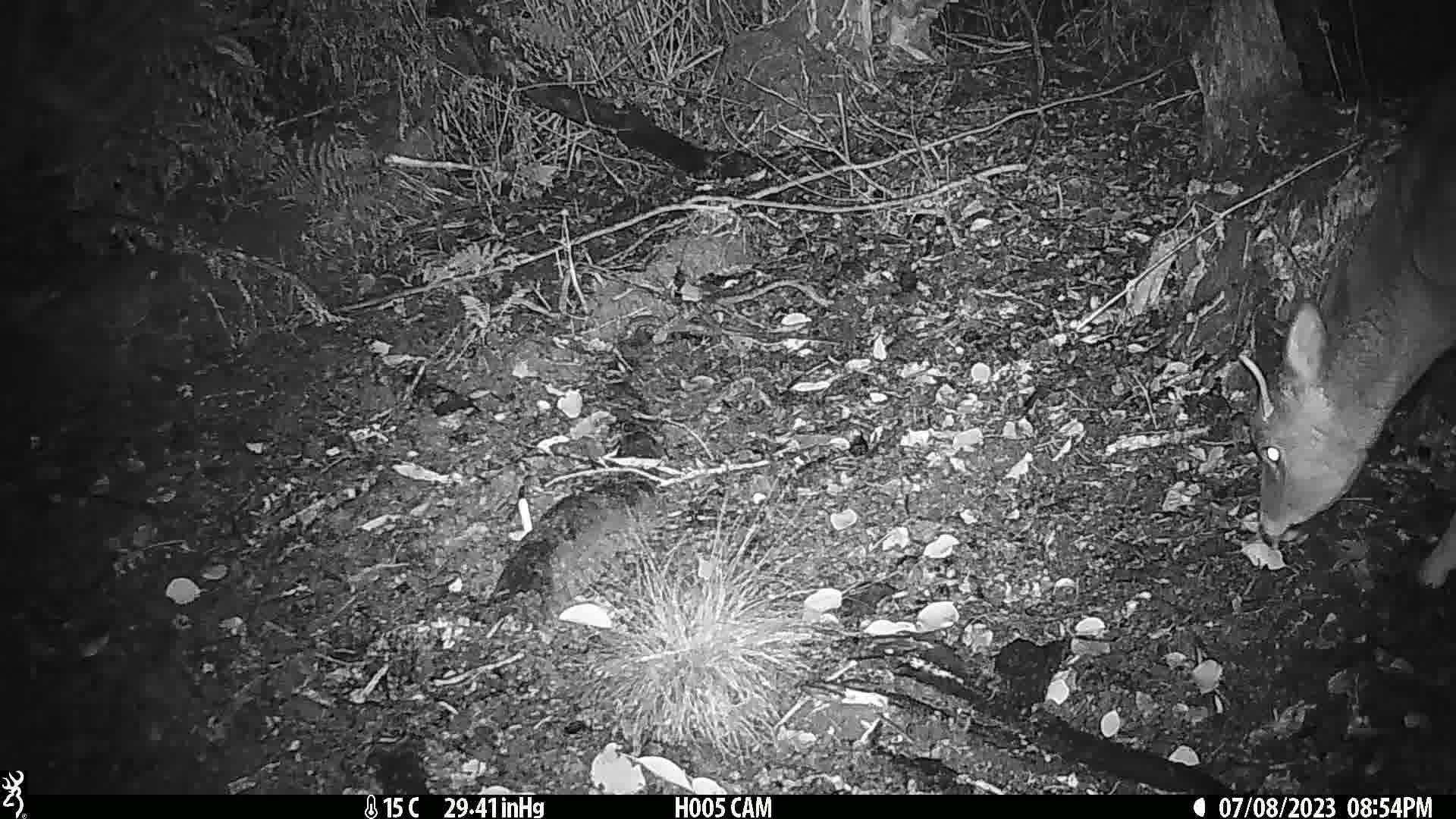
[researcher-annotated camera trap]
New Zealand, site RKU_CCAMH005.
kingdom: Animalia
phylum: Chordata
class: Mammalia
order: Artiodactyla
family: Cervidae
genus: Odocoileus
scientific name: Odocoileus virginianus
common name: white-tailed deer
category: white tailed deer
White tailed deer (white-tailed deer) (Odocoileus virginianus).